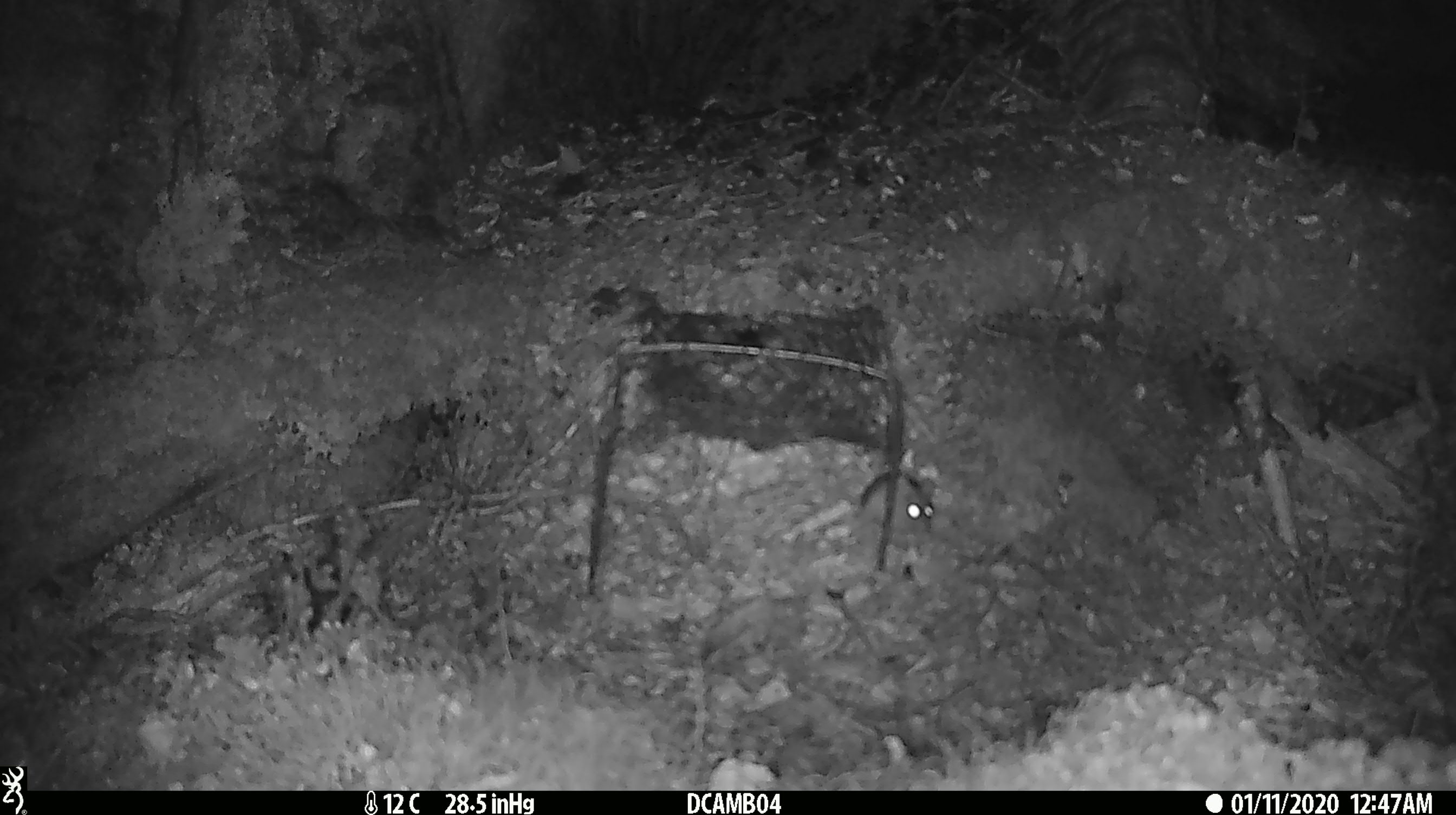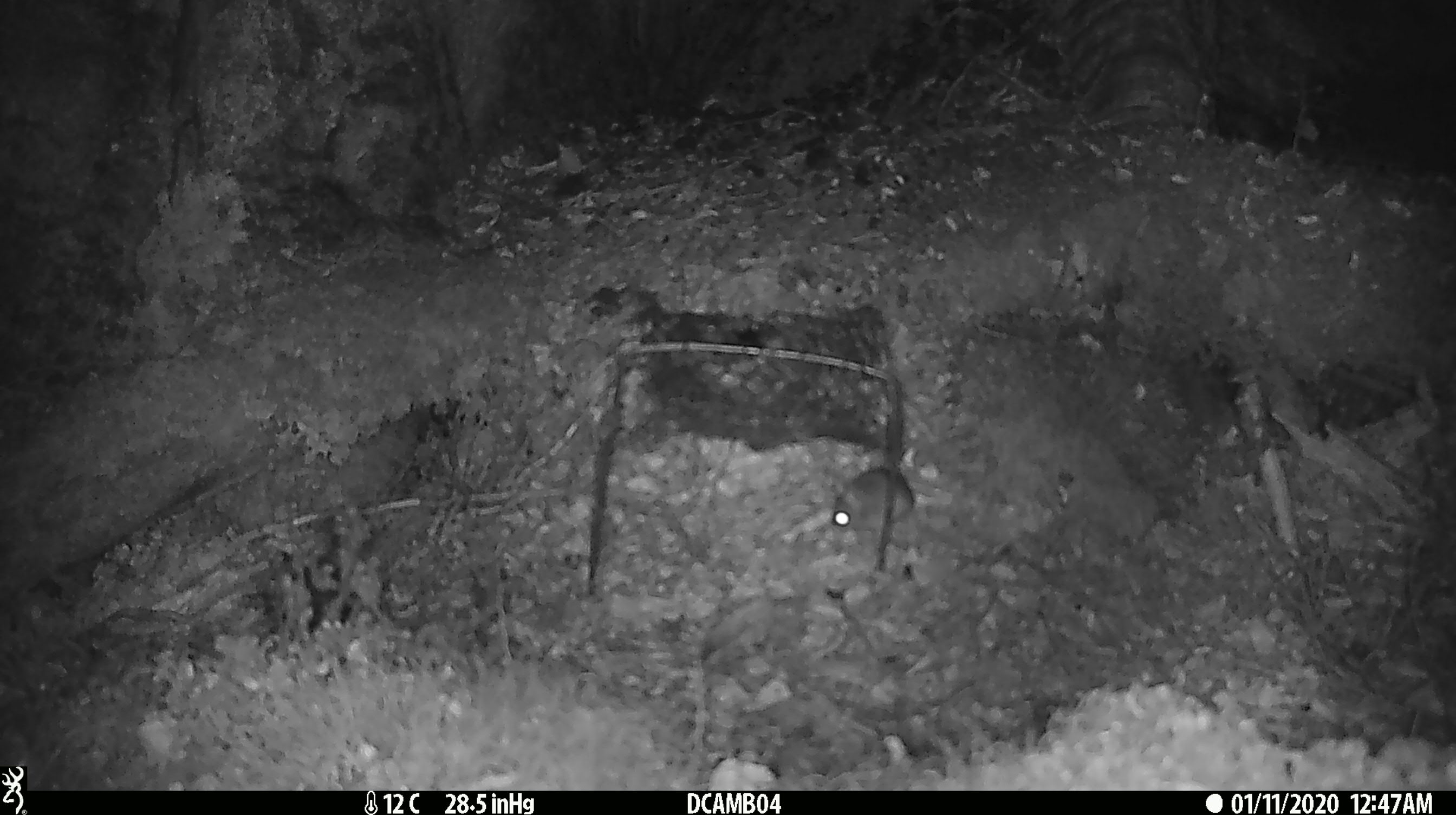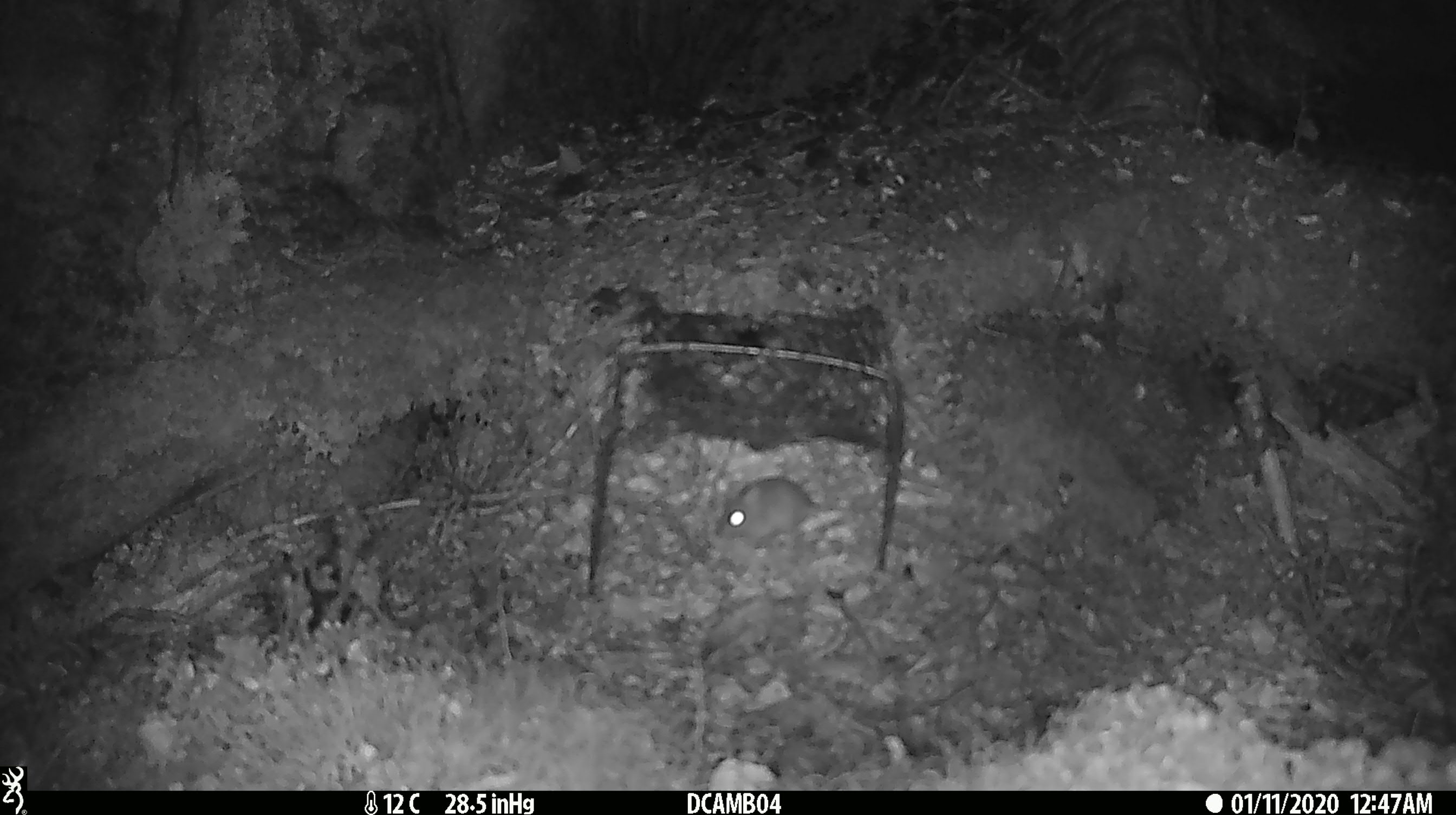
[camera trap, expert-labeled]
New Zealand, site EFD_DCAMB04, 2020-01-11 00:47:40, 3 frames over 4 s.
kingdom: Animalia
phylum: Chordata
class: Mammalia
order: Rodentia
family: Muridae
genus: Mus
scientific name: Mus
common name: mouse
Mouse (Mus).